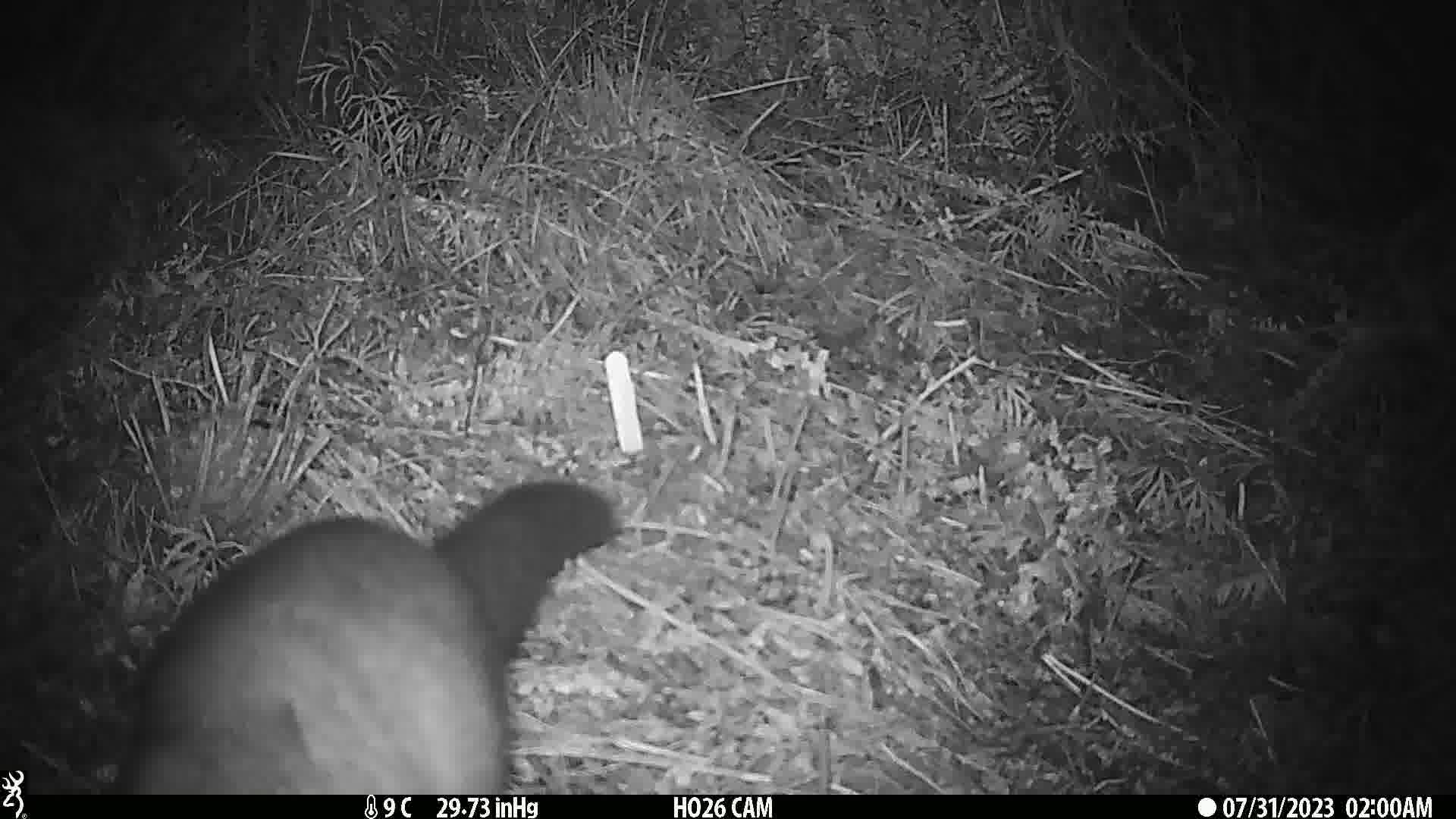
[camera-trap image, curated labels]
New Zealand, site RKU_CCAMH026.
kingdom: Animalia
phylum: Chordata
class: Mammalia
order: Diprotodontia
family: Phalangeridae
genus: Trichosurus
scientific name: Trichosurus vulpecula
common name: common brushtail possum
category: possum